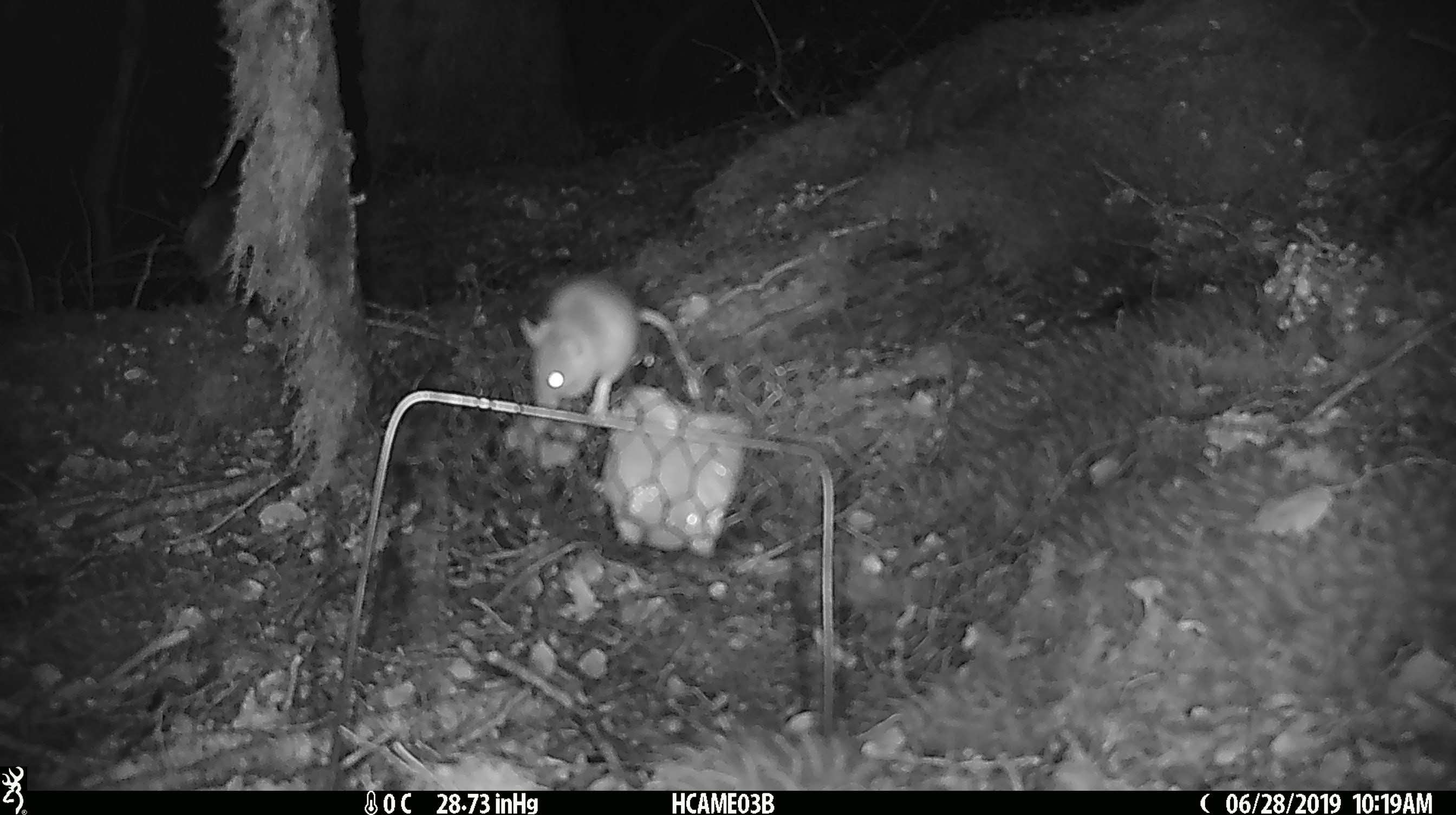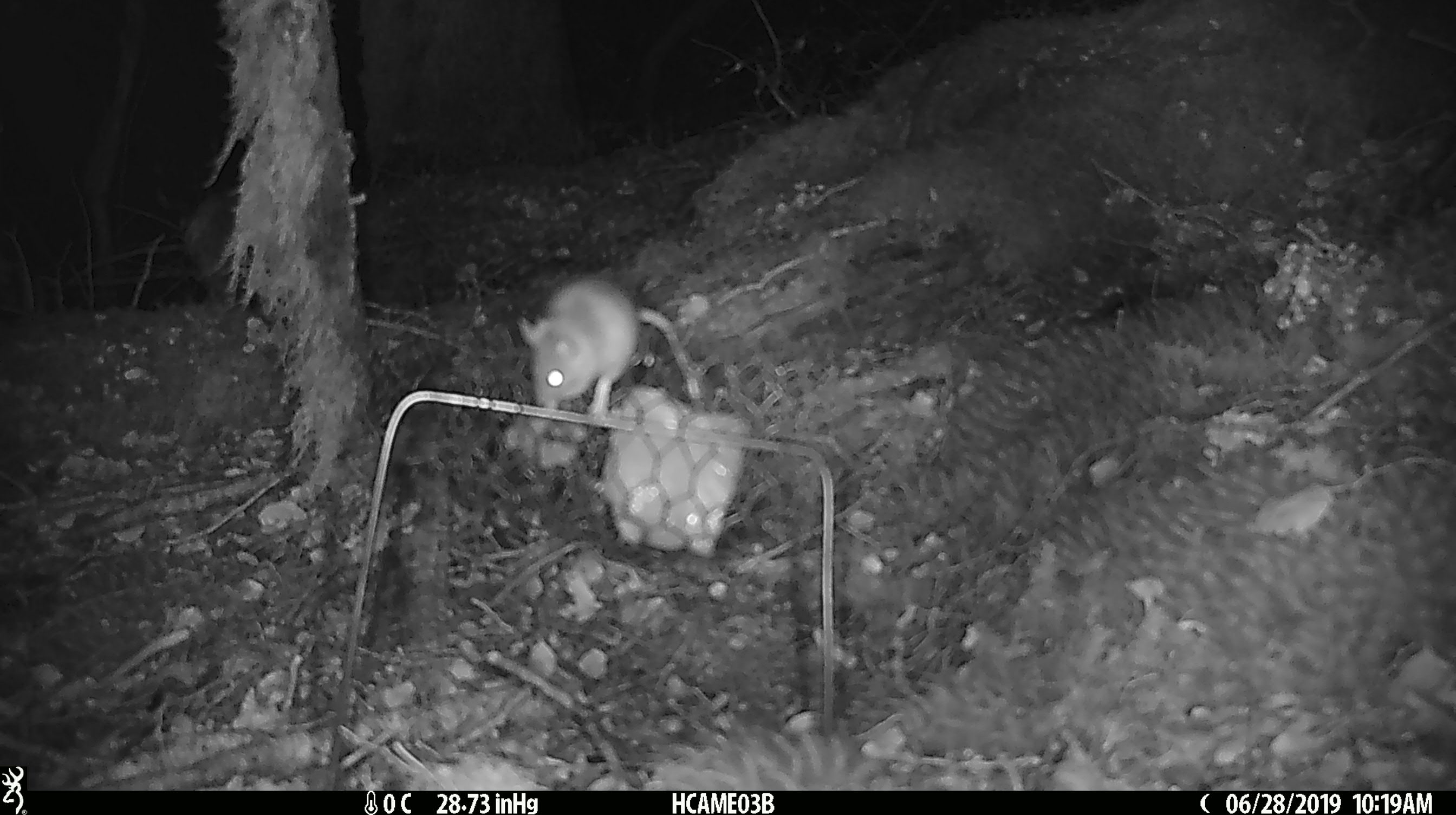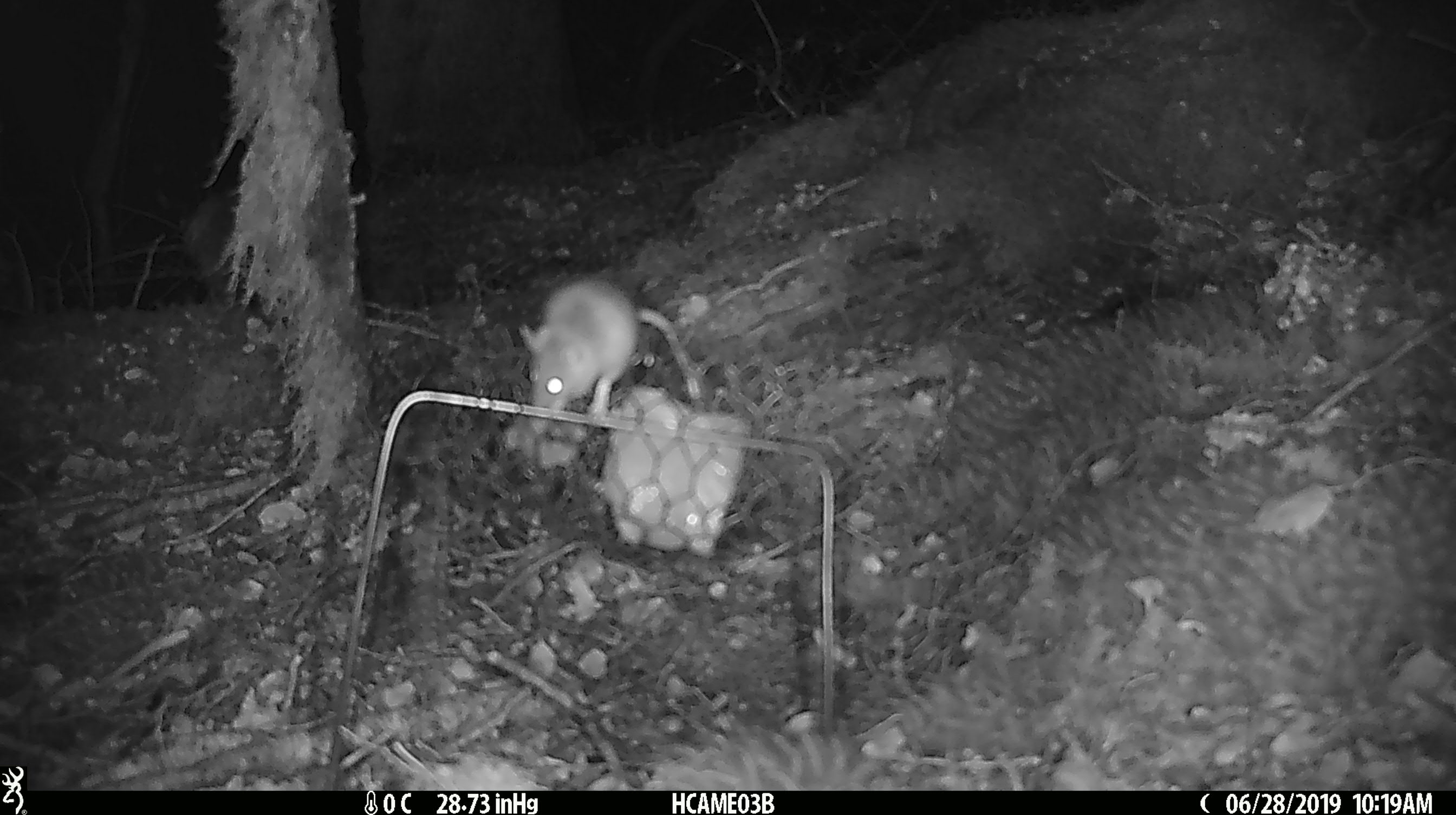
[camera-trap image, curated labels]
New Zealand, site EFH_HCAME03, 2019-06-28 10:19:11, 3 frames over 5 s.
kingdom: Animalia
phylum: Chordata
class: Mammalia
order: Rodentia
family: Muridae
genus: Mus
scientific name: Mus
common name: mouse